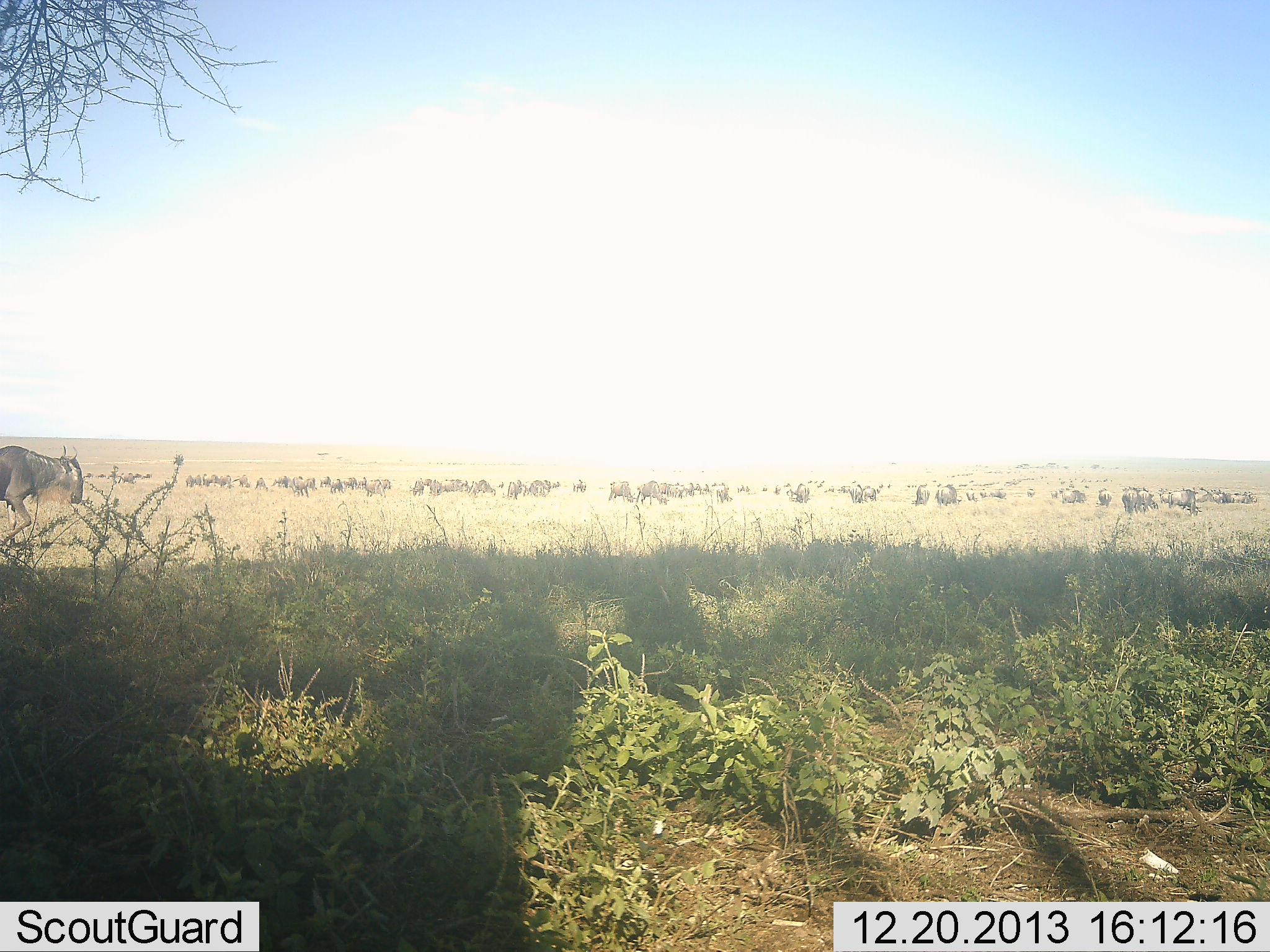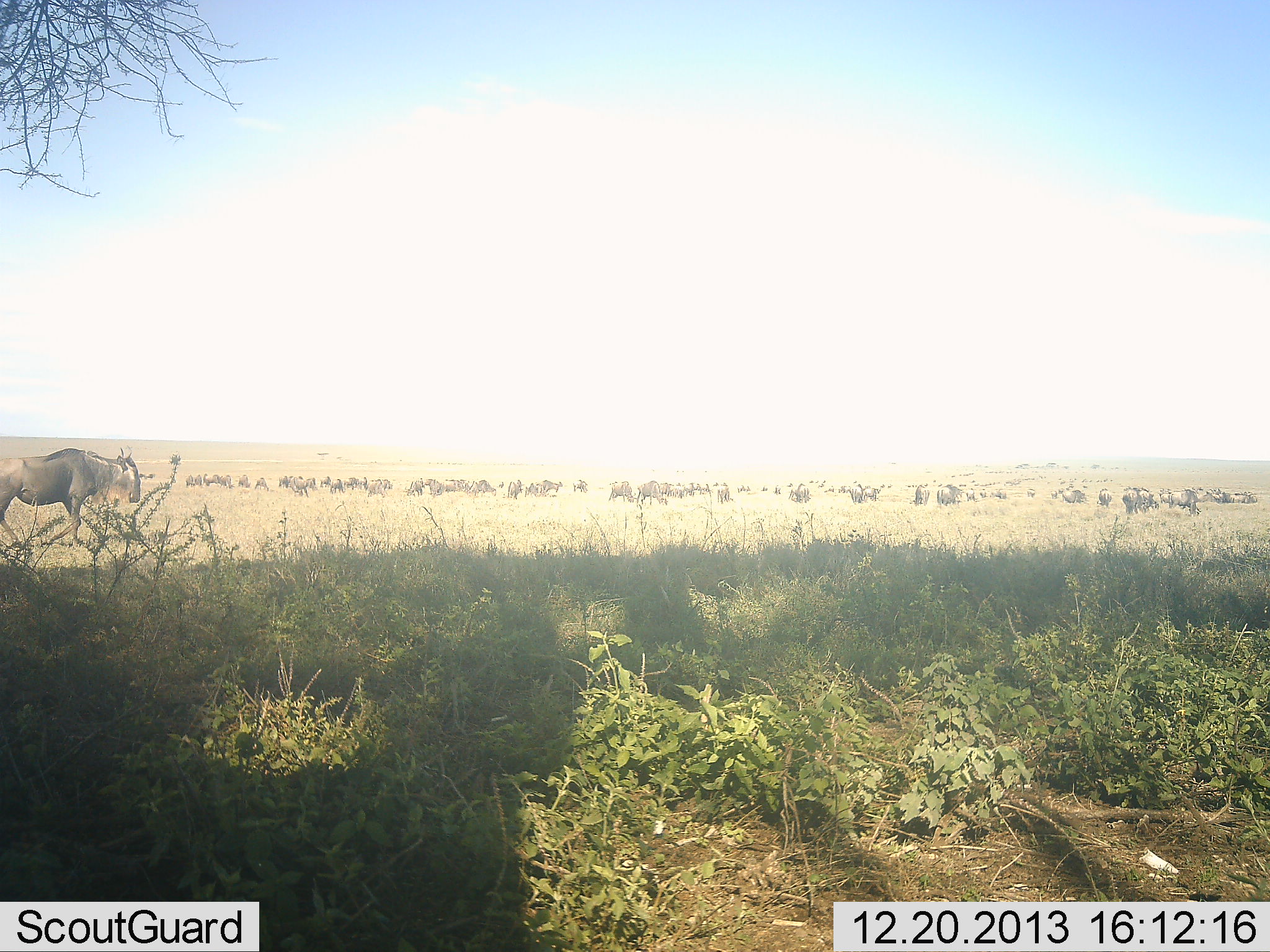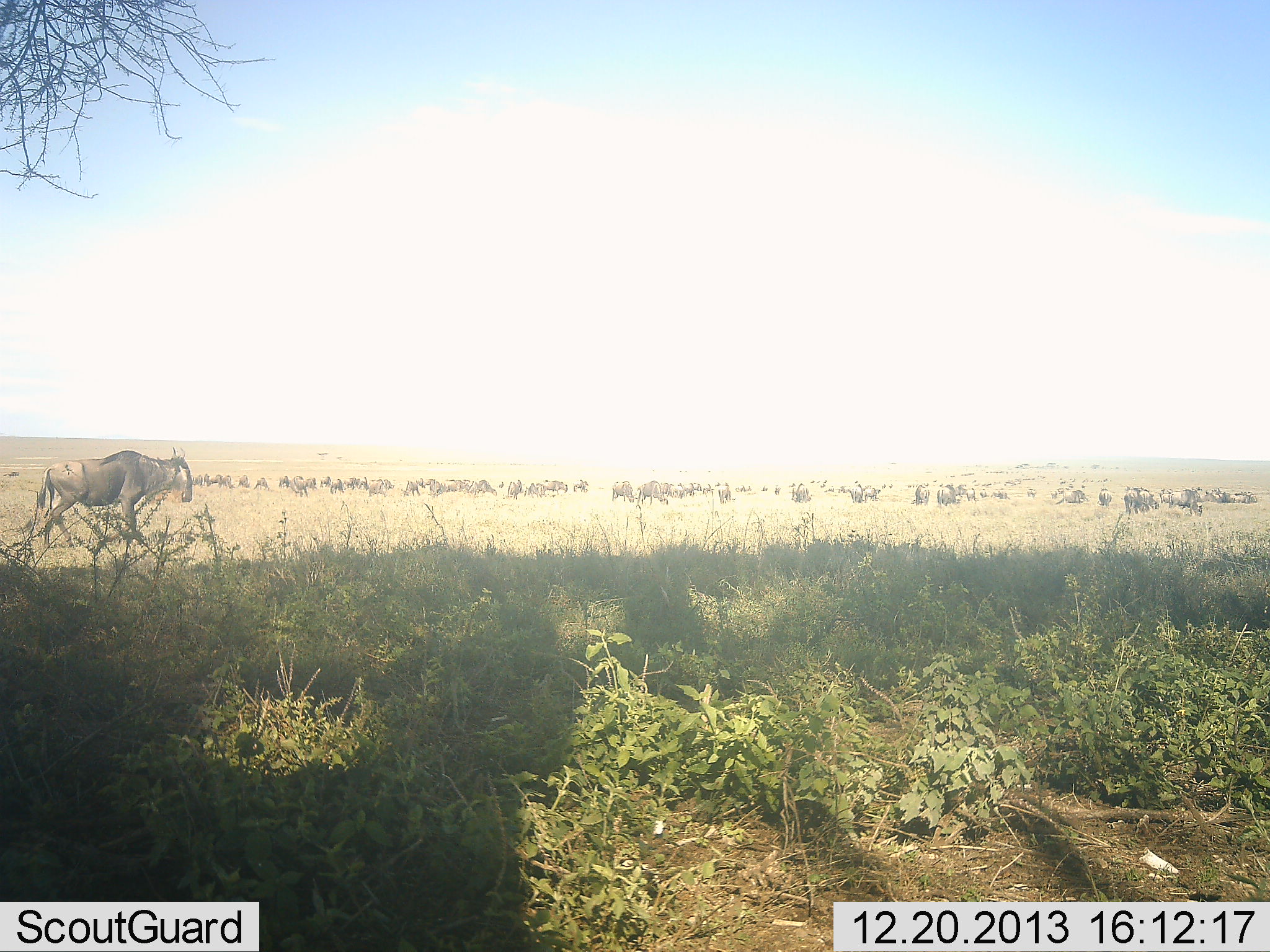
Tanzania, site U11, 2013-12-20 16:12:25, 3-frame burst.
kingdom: Animalia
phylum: Chordata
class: Mammalia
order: Artiodactyla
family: Bovidae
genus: Connochaetes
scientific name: Connochaetes taurinus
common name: blue wildebeest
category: wildebeest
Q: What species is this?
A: Wildebeest (blue wildebeest) (Connochaetes taurinus).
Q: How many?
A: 51+.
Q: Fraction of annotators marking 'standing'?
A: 60%.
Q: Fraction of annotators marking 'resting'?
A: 20%.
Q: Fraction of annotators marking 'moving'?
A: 100%.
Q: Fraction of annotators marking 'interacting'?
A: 10%.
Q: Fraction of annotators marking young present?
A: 0%.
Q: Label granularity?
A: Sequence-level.